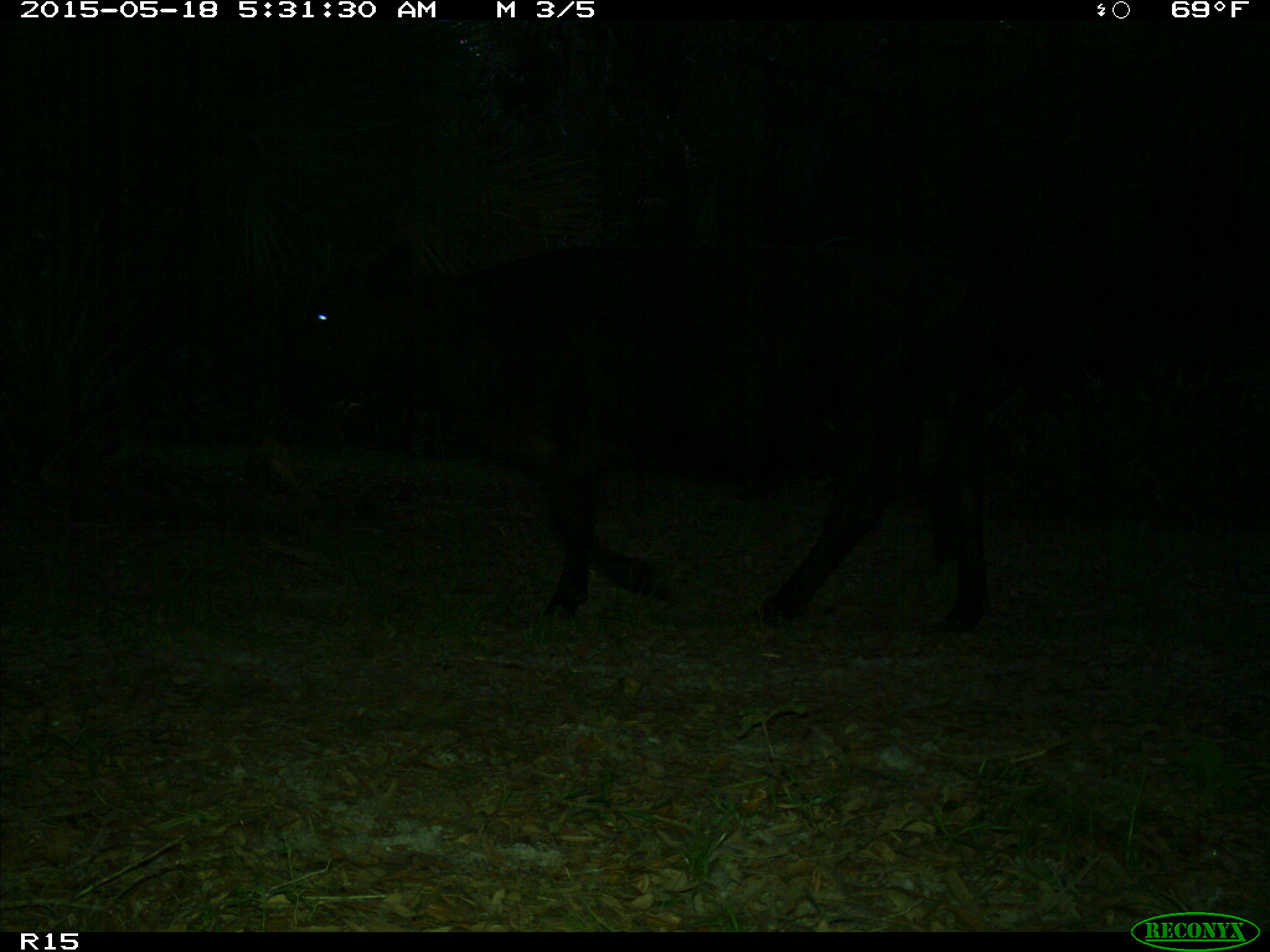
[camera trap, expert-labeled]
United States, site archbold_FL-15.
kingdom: Animalia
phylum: Chordata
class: Mammalia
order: Artiodactyla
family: Bovidae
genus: Bos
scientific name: Bos taurus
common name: domestic cow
Bos taurus (domestic cow).